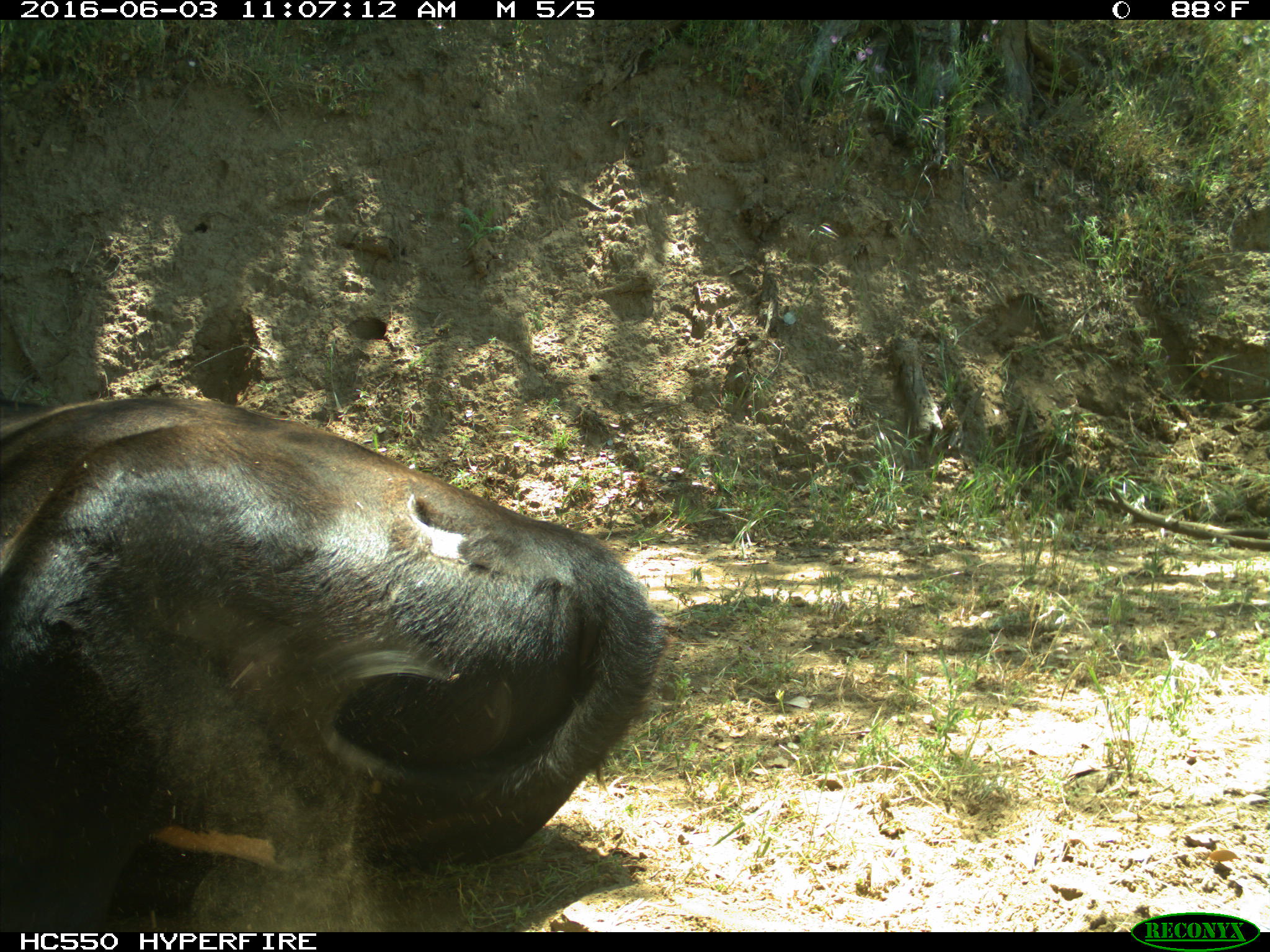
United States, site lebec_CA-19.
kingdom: Animalia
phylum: Chordata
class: Mammalia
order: Artiodactyla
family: Bovidae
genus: Bos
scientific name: Bos taurus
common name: domestic cow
Bos taurus (domestic cow).